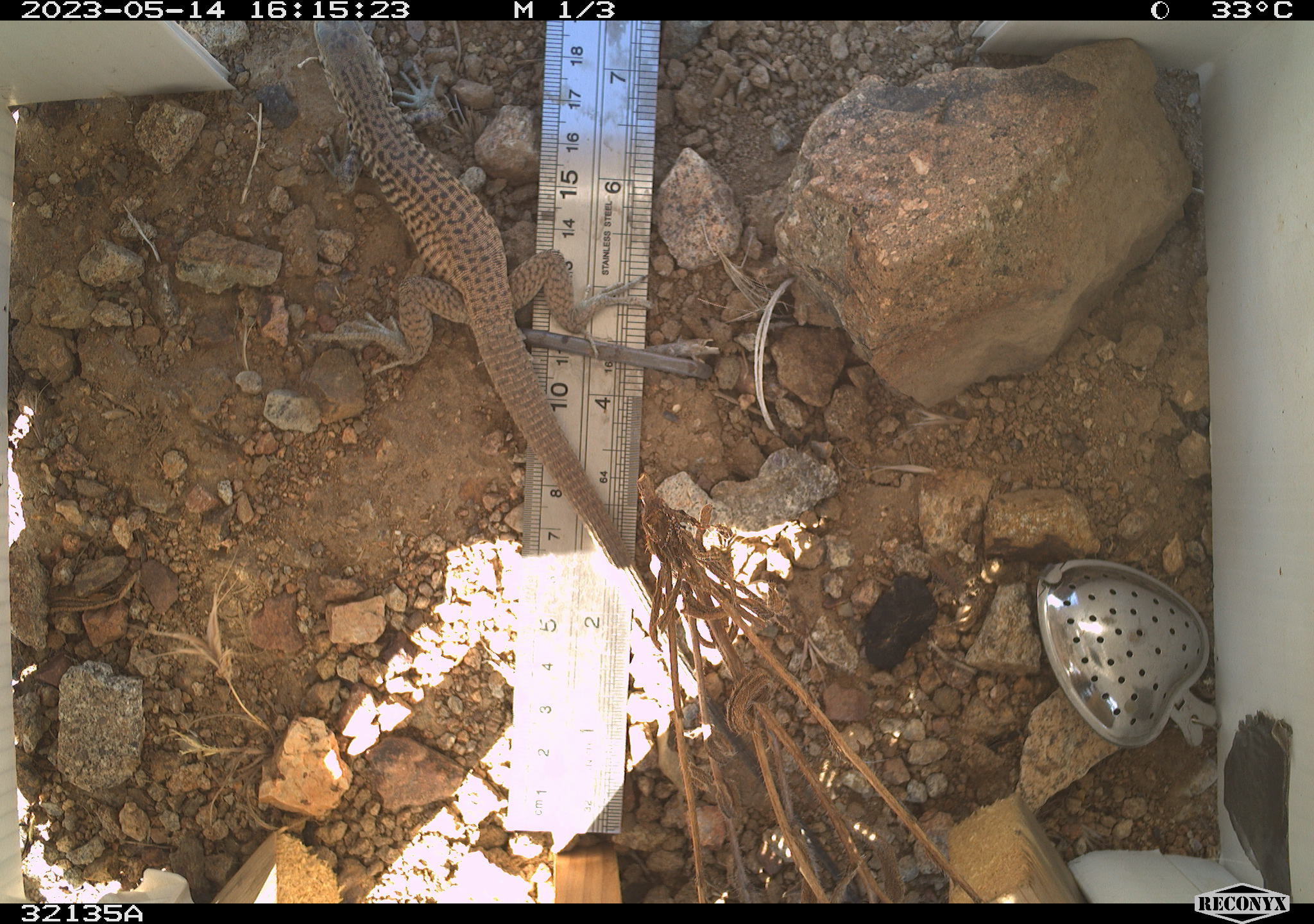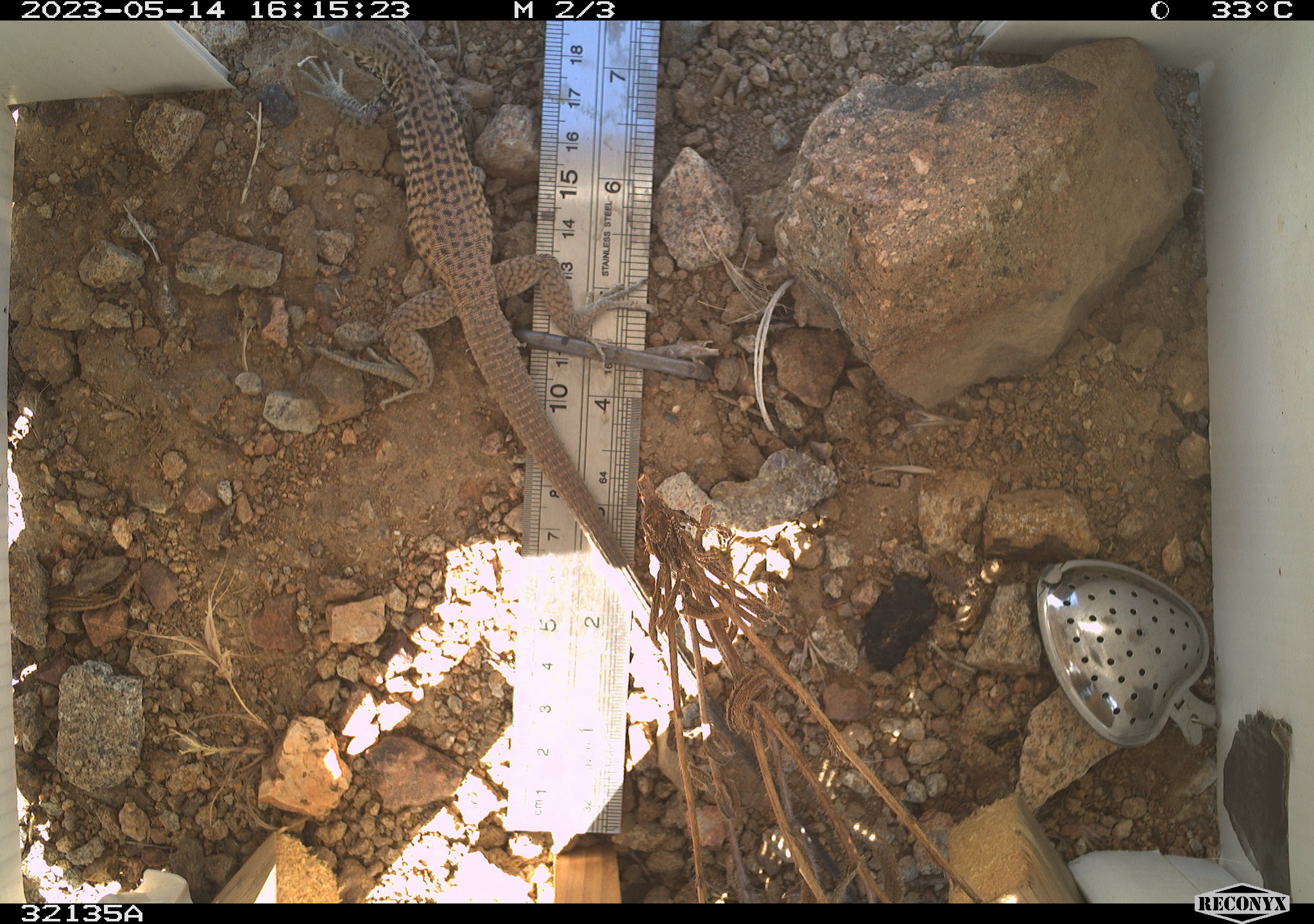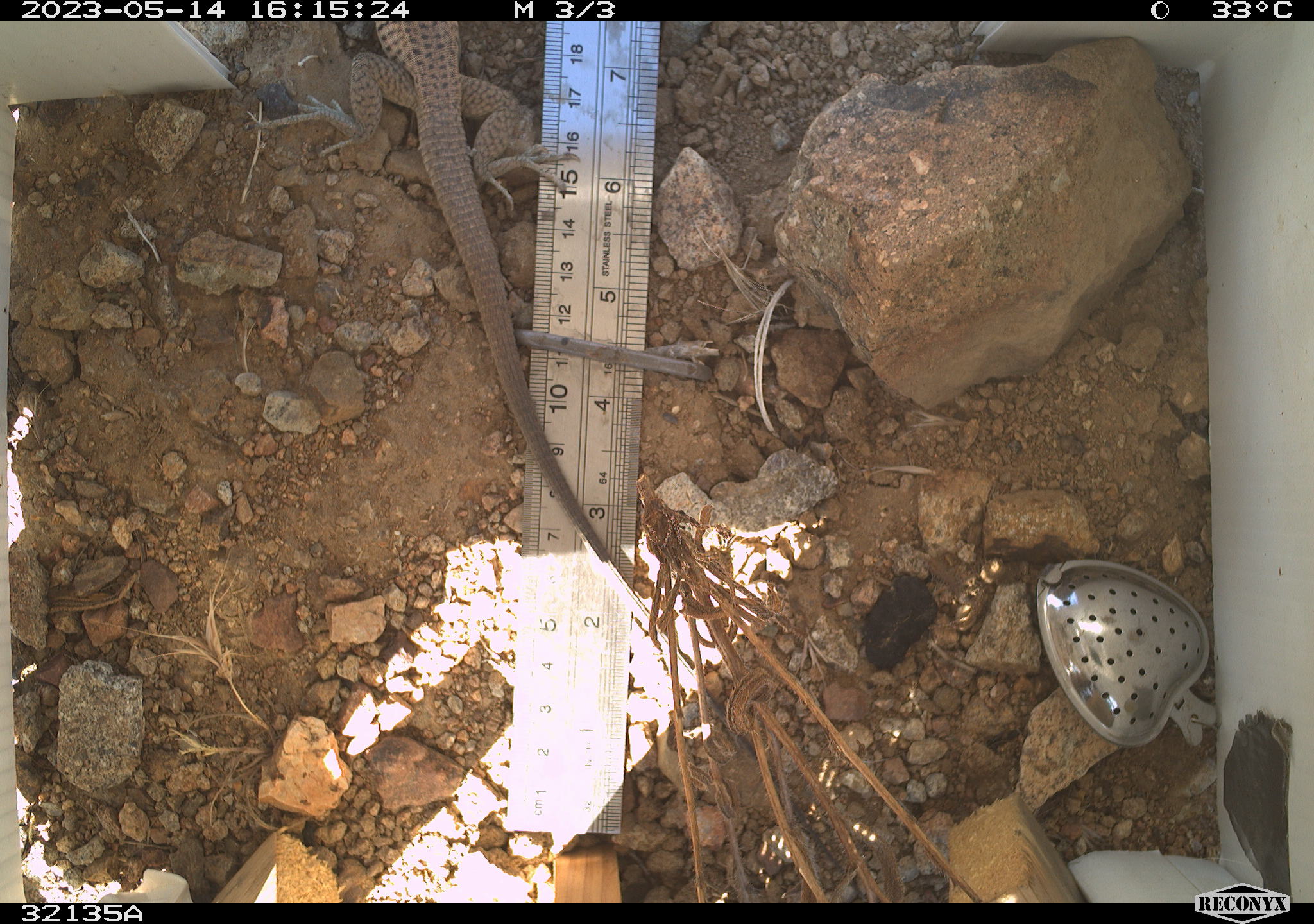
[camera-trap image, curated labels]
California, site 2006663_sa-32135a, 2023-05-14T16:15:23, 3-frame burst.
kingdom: Animalia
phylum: Chordata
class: Reptilia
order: Squamata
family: Teiidae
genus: Aspidoscelis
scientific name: Aspidoscelis tigris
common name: western whiptail